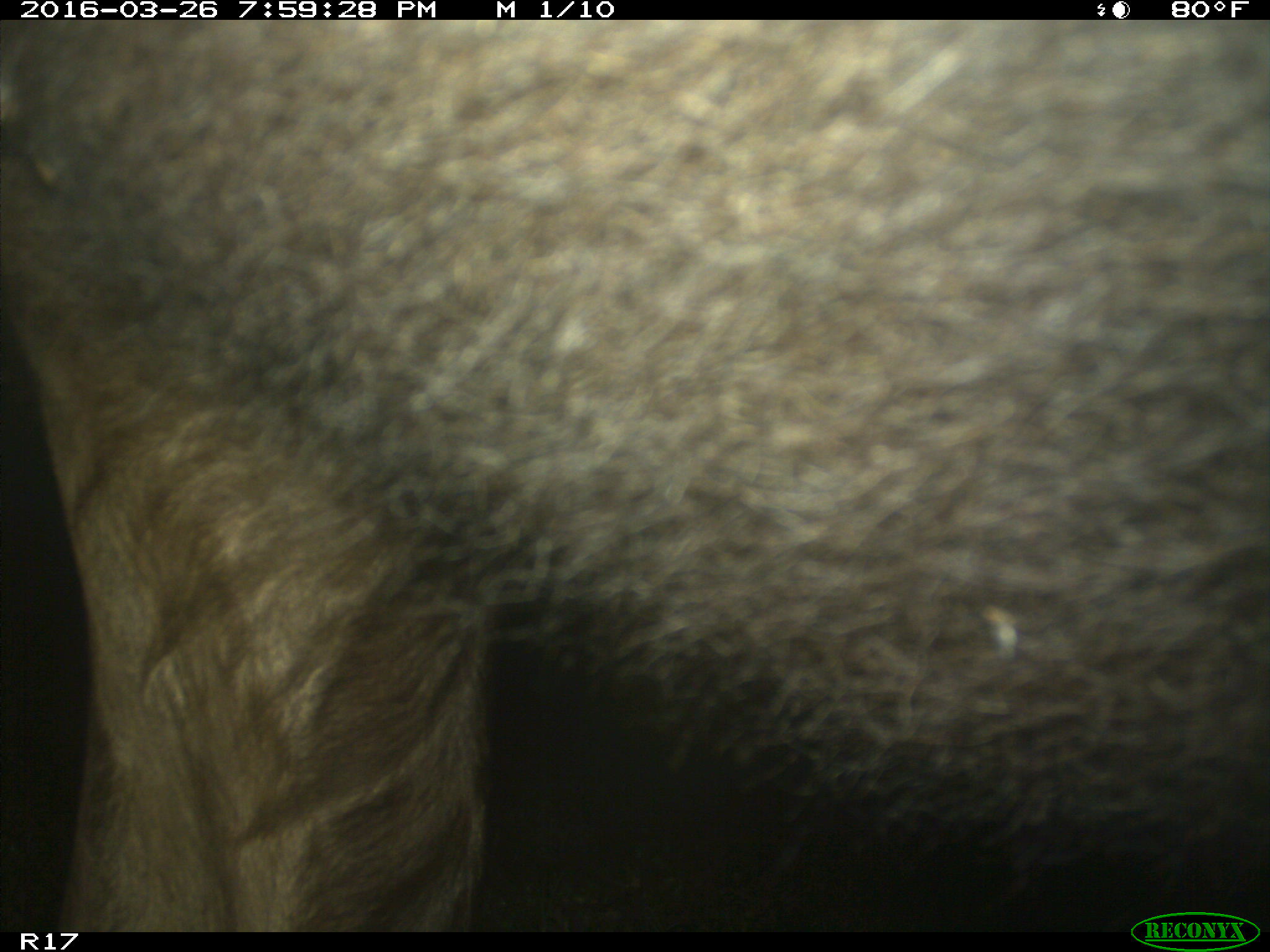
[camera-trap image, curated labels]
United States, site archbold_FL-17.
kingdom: Animalia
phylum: Chordata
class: Mammalia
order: Artiodactyla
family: Bovidae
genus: Bos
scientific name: Bos taurus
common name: domestic cow